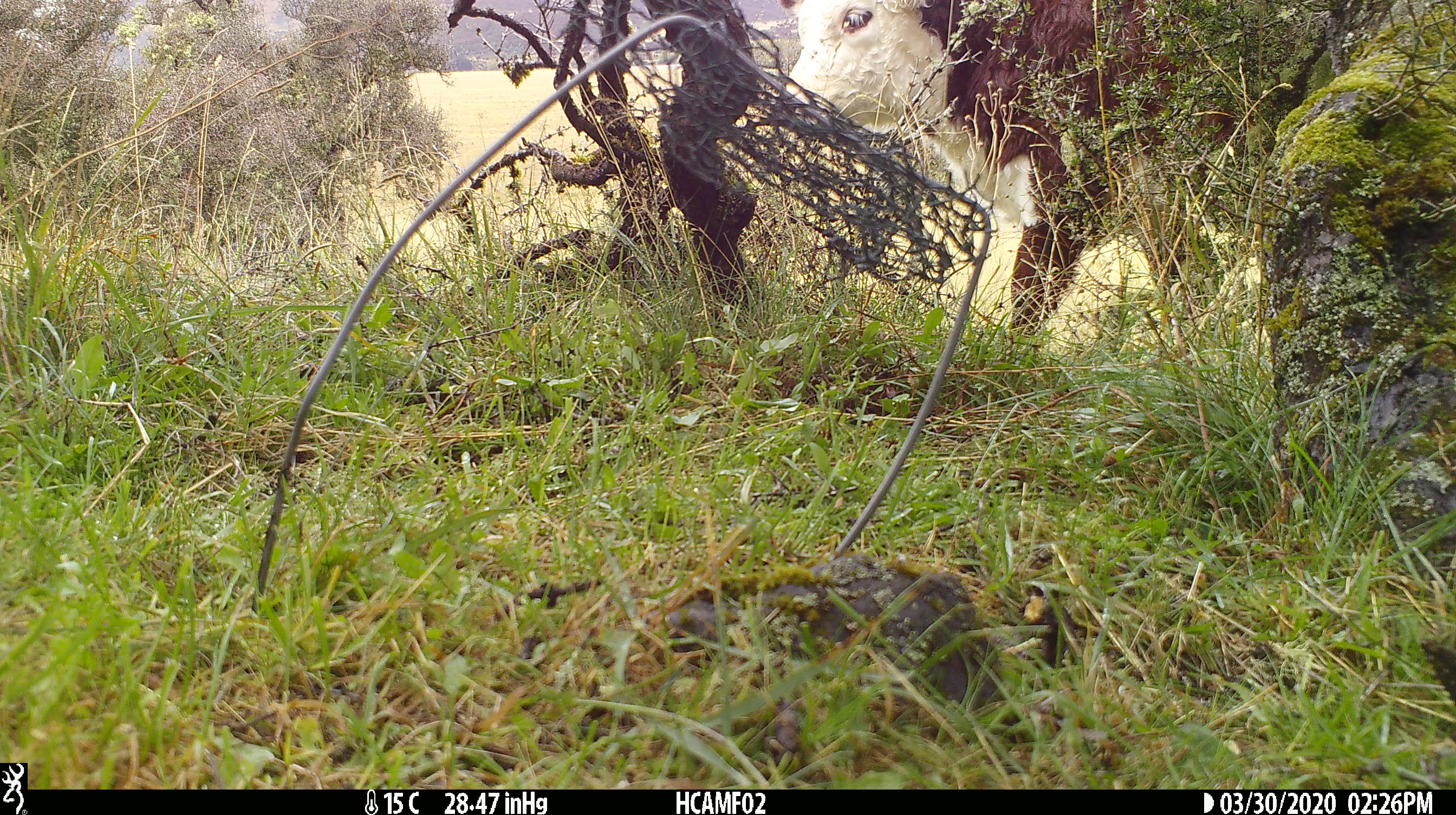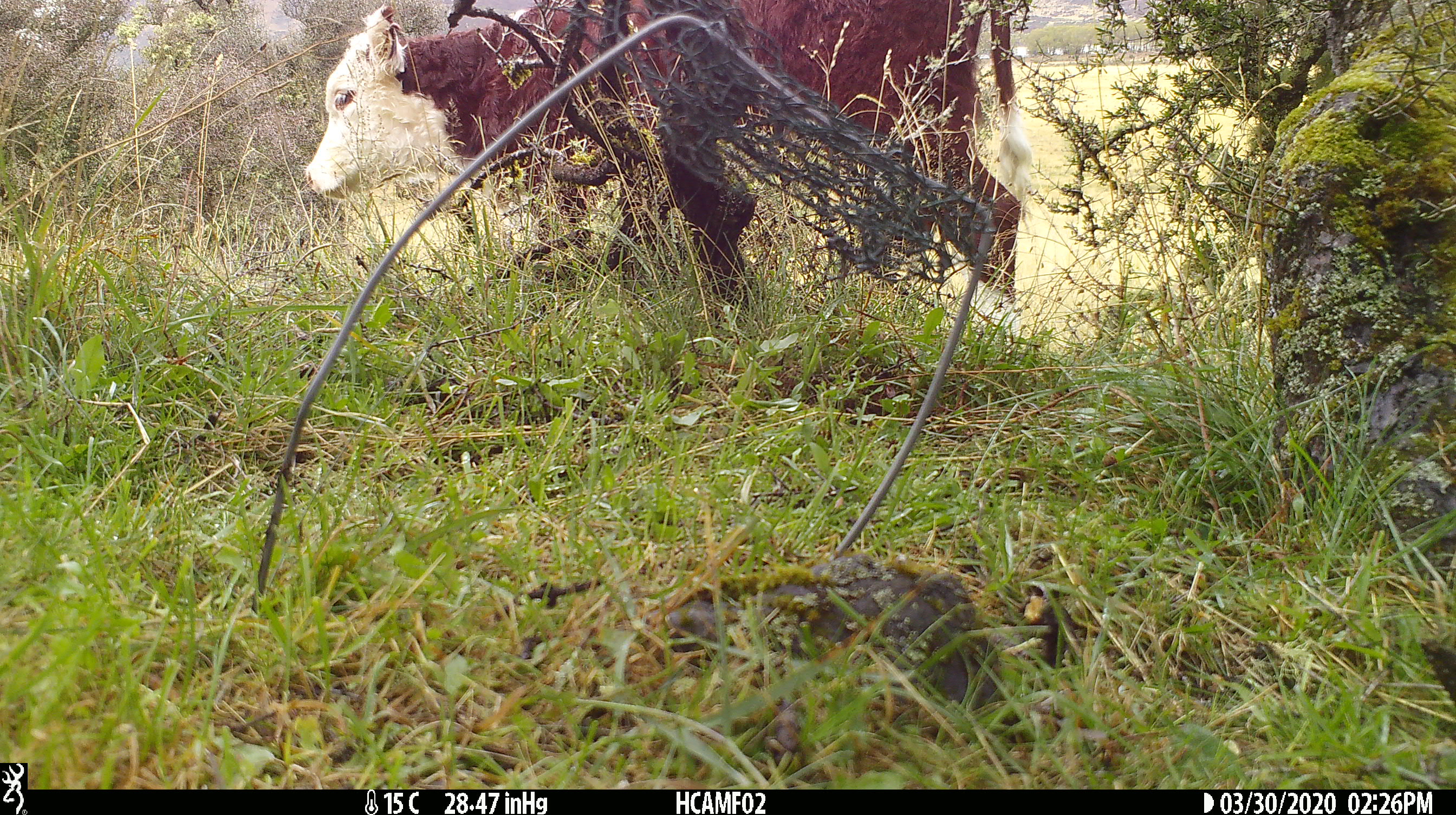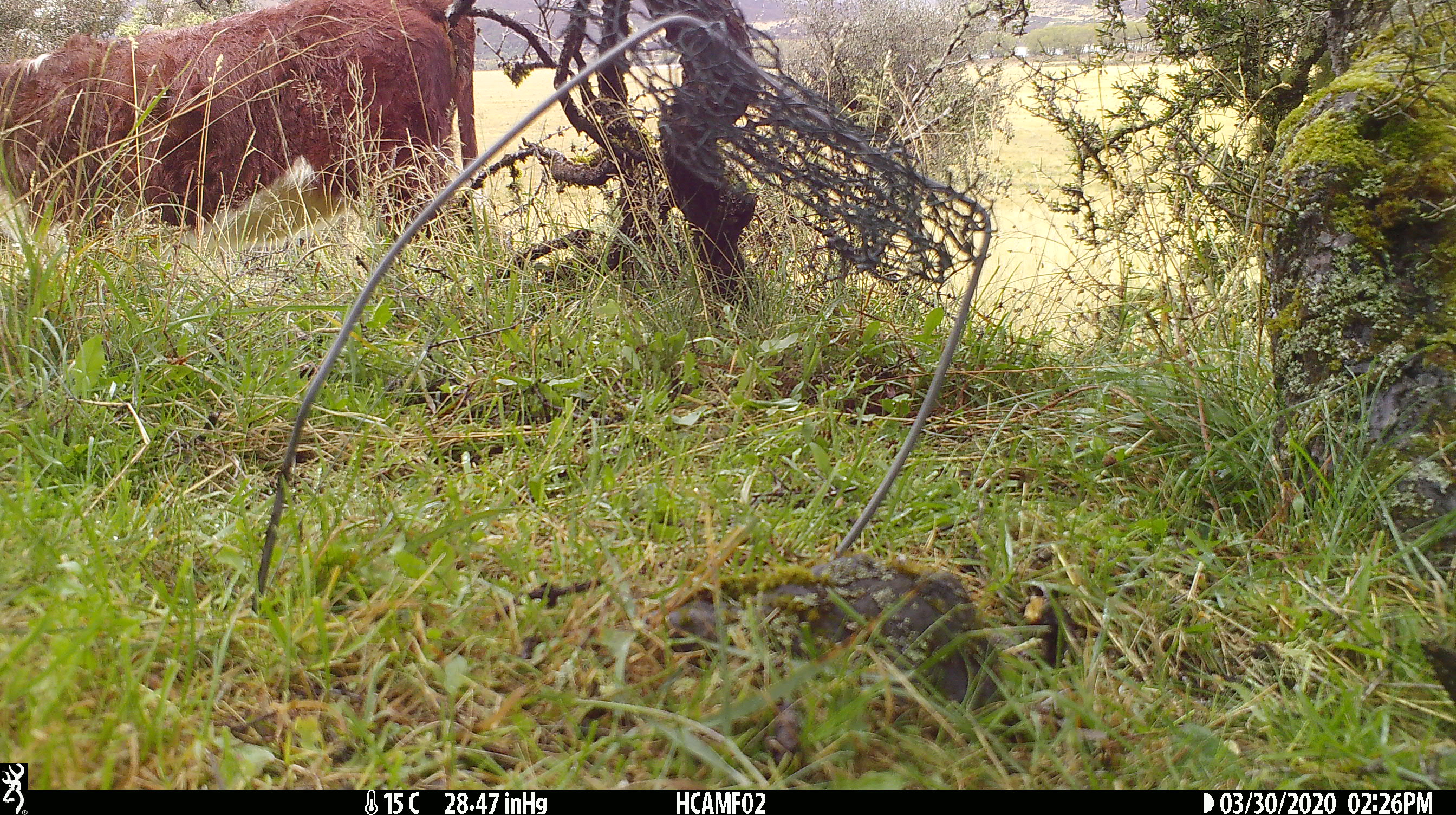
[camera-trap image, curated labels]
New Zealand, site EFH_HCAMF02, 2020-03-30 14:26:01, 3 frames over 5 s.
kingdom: Animalia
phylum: Chordata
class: Mammalia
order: Artiodactyla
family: Bovidae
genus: Bos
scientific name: Bos taurus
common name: domestic cow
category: cow